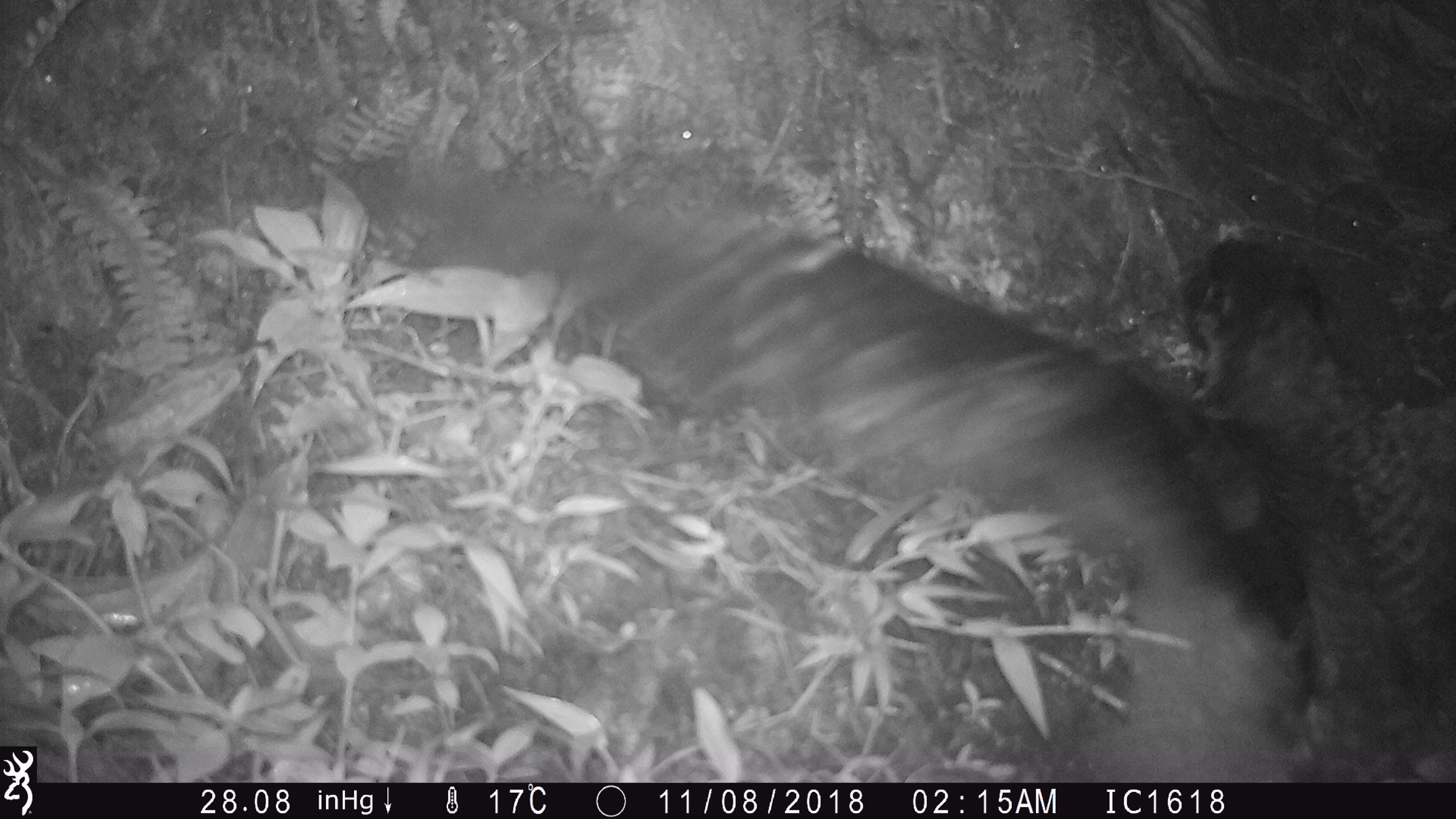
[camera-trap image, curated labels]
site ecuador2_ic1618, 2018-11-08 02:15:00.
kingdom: Animalia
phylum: Chordata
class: Aves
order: Procellariiformes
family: Procellariidae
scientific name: Procellariidae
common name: petrel chick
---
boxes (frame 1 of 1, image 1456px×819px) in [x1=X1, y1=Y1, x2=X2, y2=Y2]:
petrel chick: [x1=319, y1=147, x2=1456, y2=780]